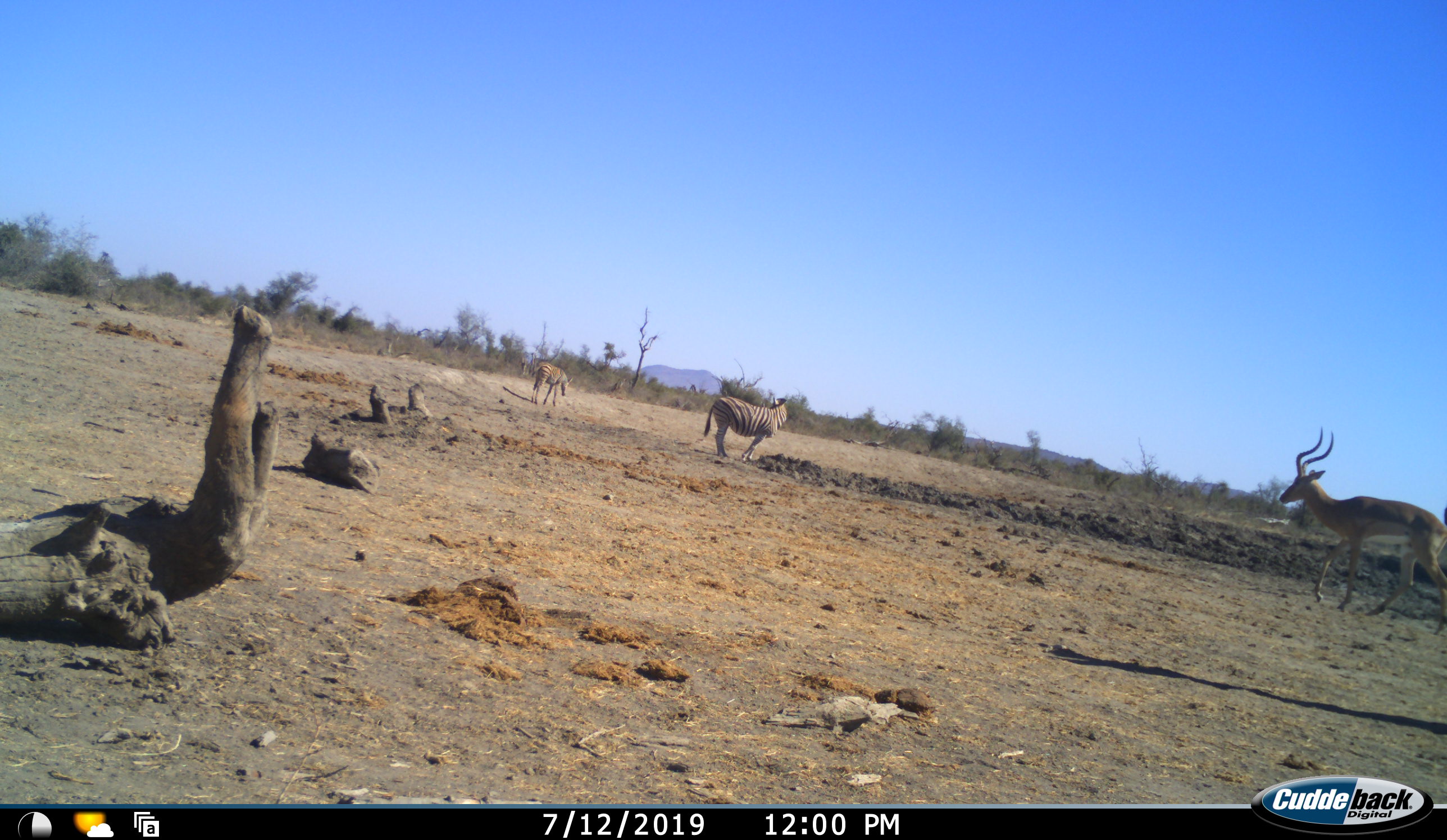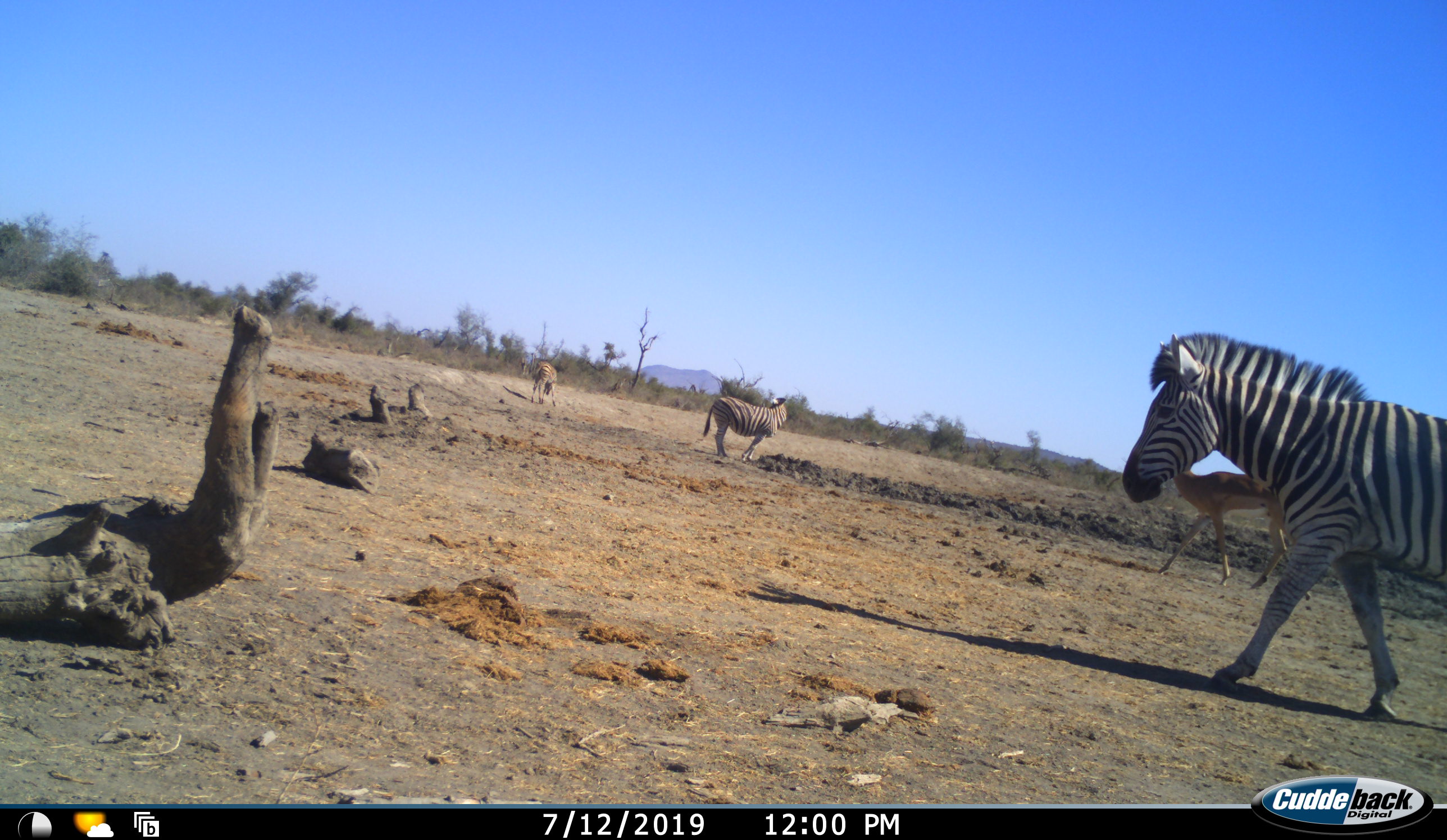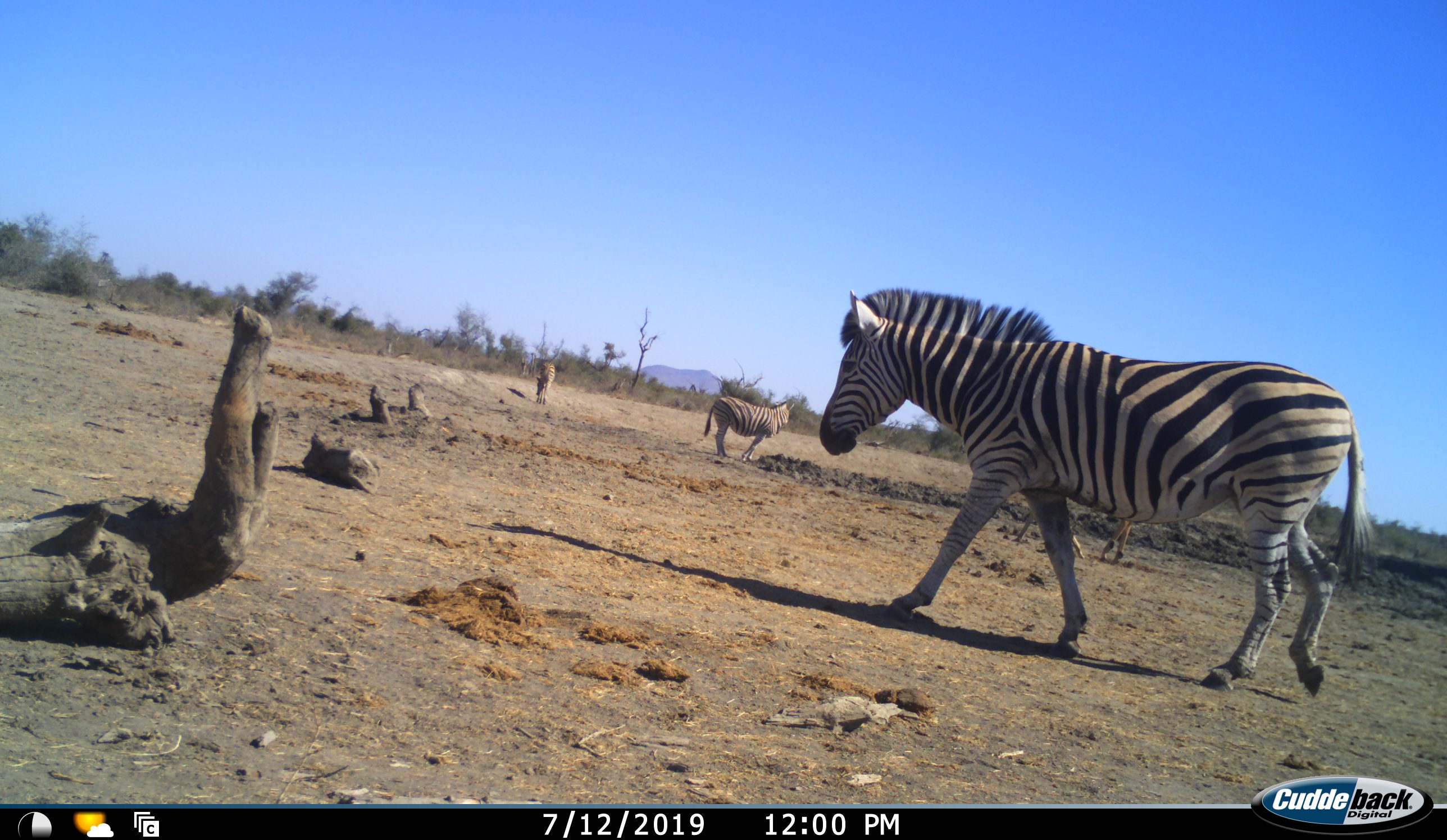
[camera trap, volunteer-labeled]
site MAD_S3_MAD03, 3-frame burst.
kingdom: Animalia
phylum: Chordata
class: Mammalia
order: Artiodactyla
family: Bovidae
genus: Aepyceros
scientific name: Aepyceros melampus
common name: impala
Impala (Aepyceros melampus), count 1. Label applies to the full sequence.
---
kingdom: Animalia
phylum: Chordata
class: Mammalia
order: Perissodactyla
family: Equidae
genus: Equus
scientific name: Equus quagga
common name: plains zebra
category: zebraplains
Zebraplains (plains zebra) (Equus quagga), count 3. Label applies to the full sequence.